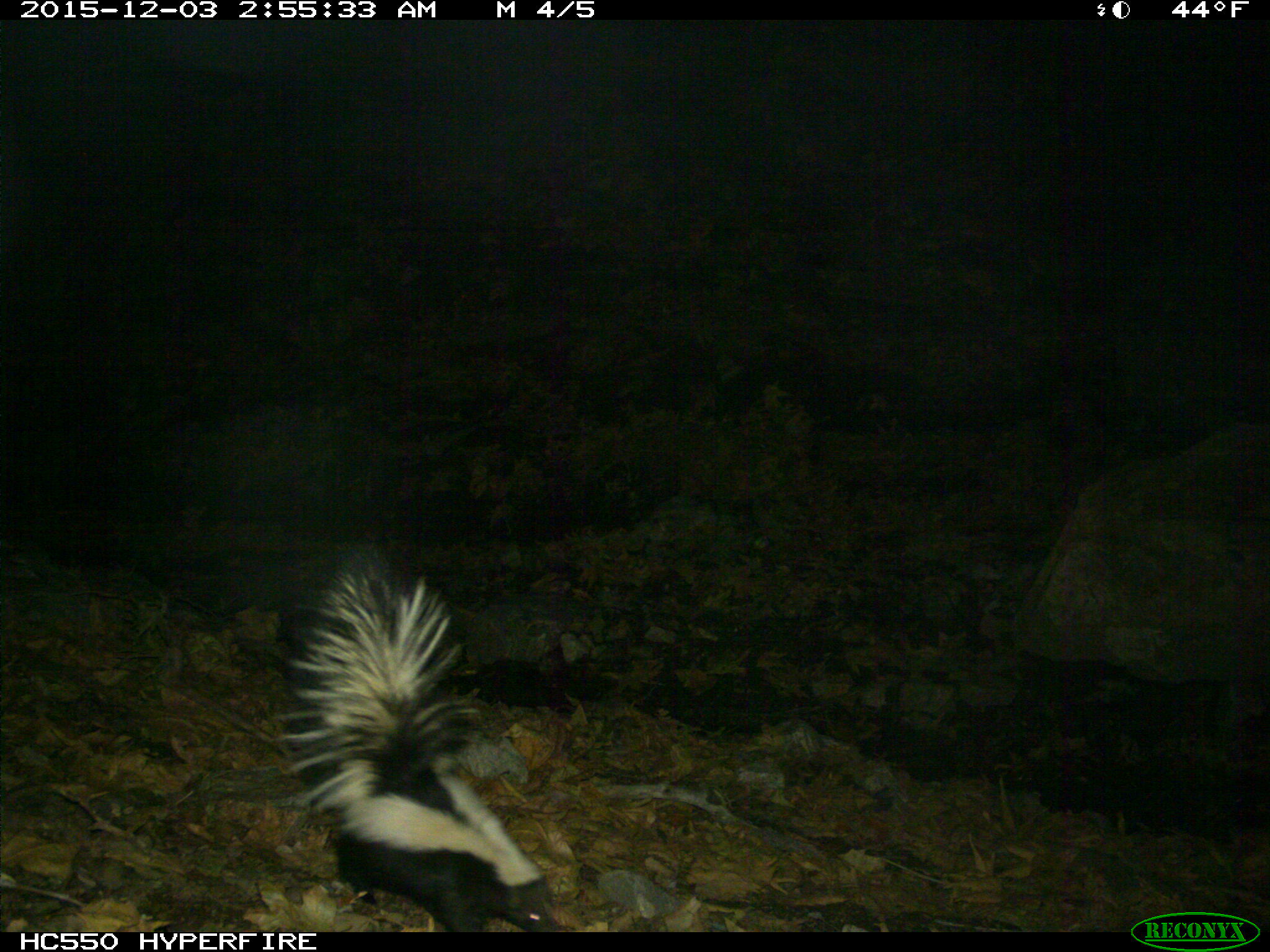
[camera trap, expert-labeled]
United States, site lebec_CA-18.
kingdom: Animalia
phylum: Chordata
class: Mammalia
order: Carnivora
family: Mephitidae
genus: Mephitis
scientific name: Mephitis mephitis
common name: striped skunk